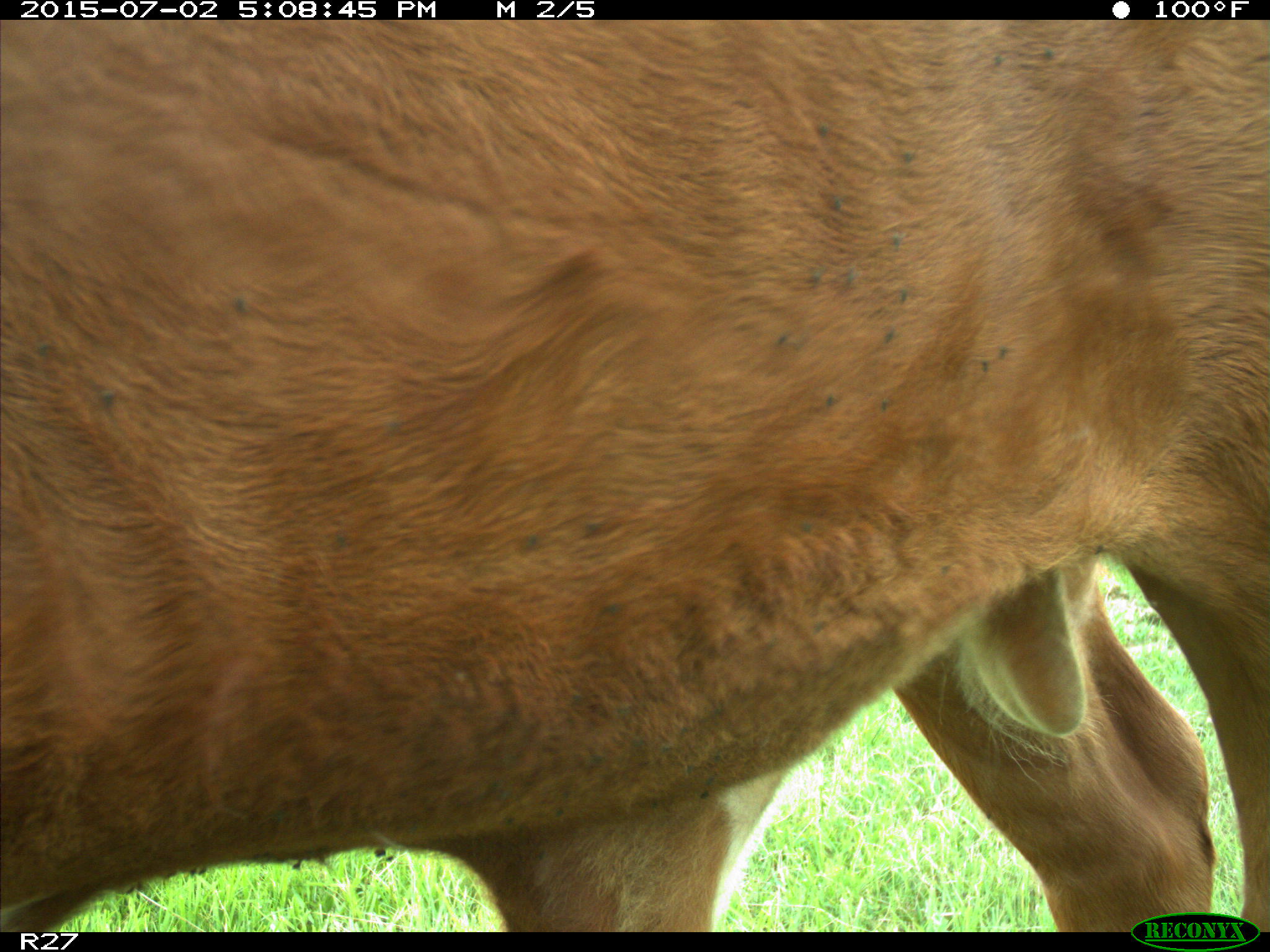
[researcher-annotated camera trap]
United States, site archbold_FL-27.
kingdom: Animalia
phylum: Chordata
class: Mammalia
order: Artiodactyla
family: Bovidae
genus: Bos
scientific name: Bos taurus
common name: domestic cow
Bos taurus (domestic cow).